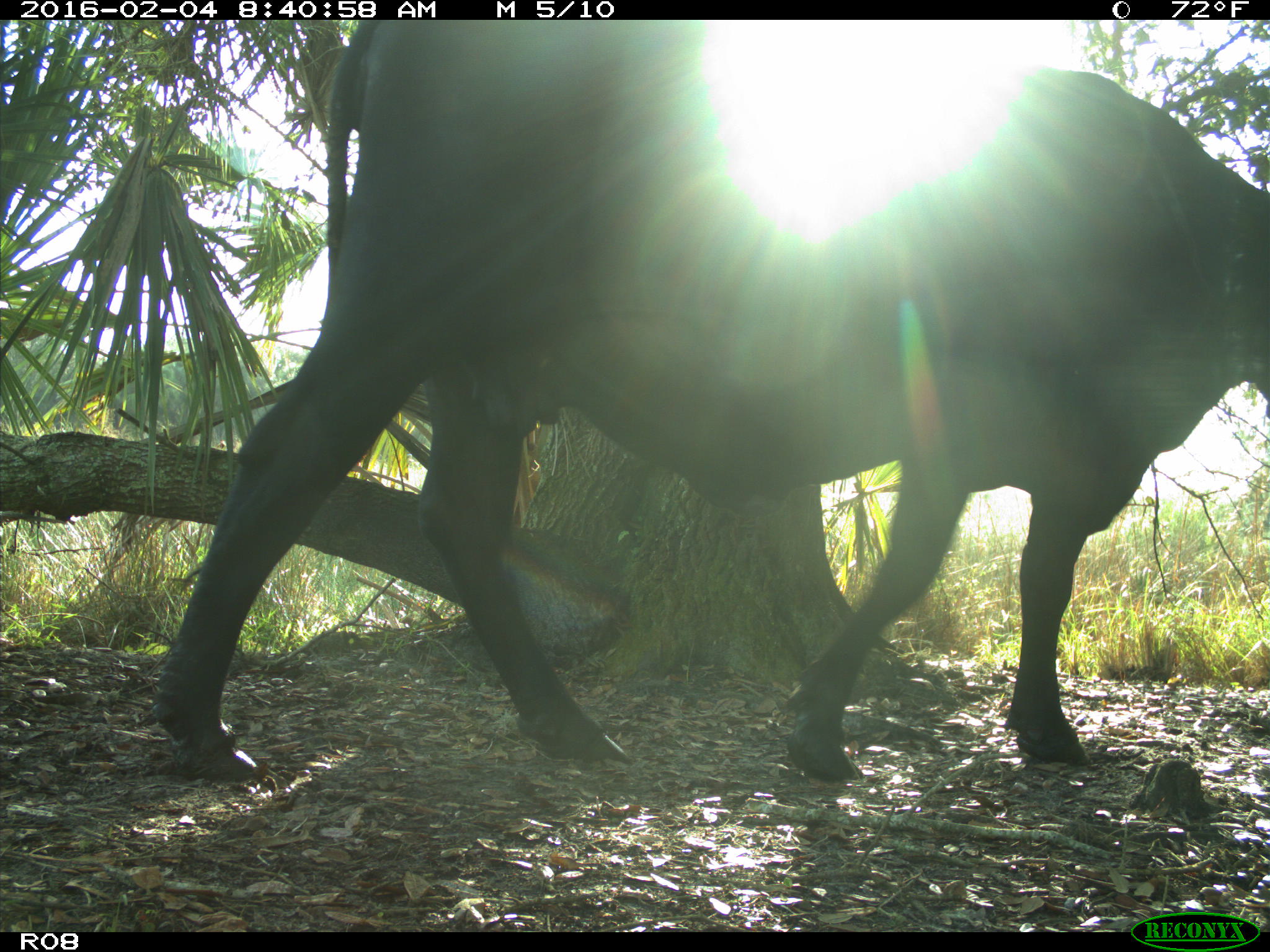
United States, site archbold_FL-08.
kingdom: Animalia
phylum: Chordata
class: Mammalia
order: Artiodactyla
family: Bovidae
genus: Bos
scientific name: Bos taurus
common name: domestic cow